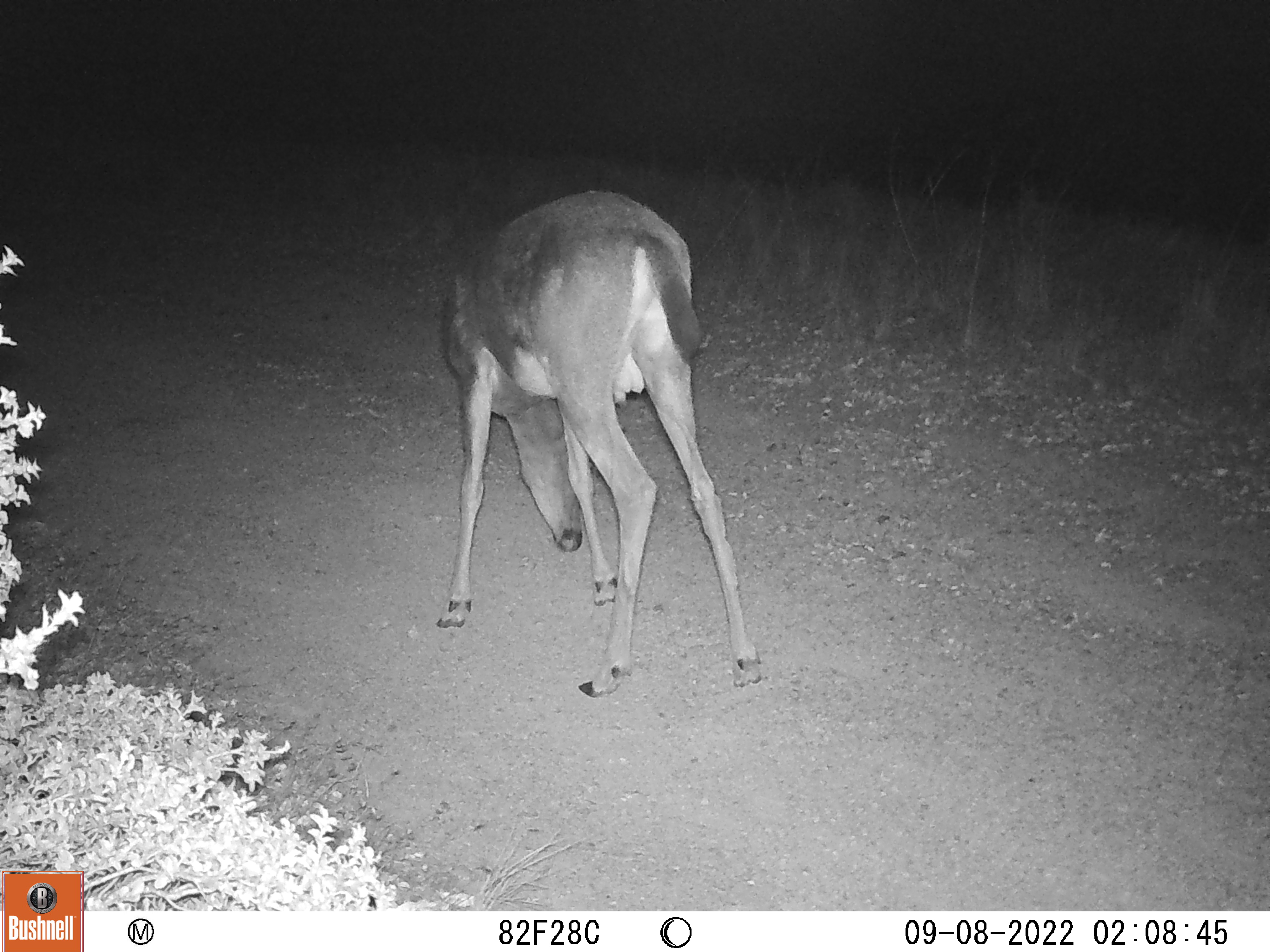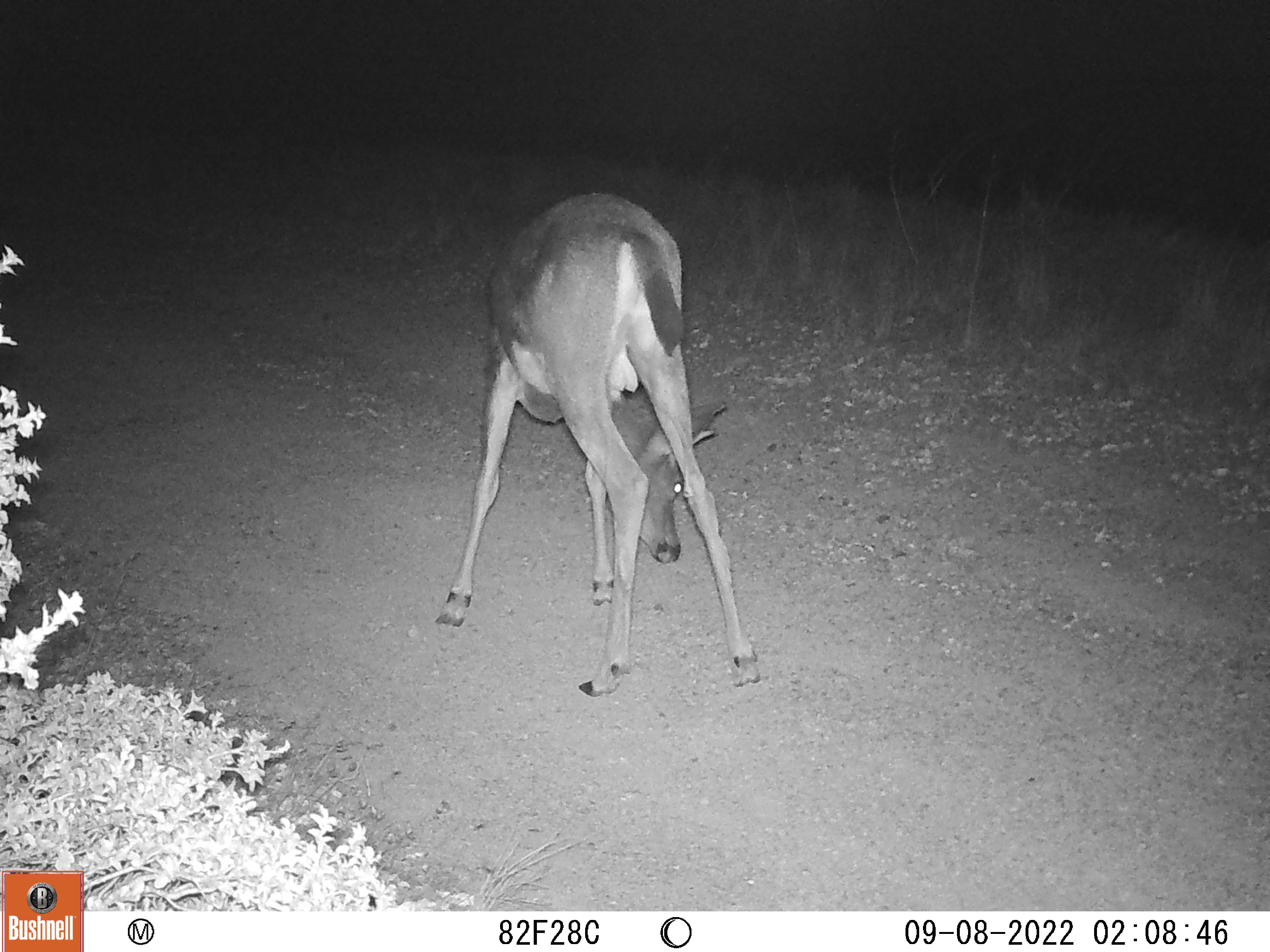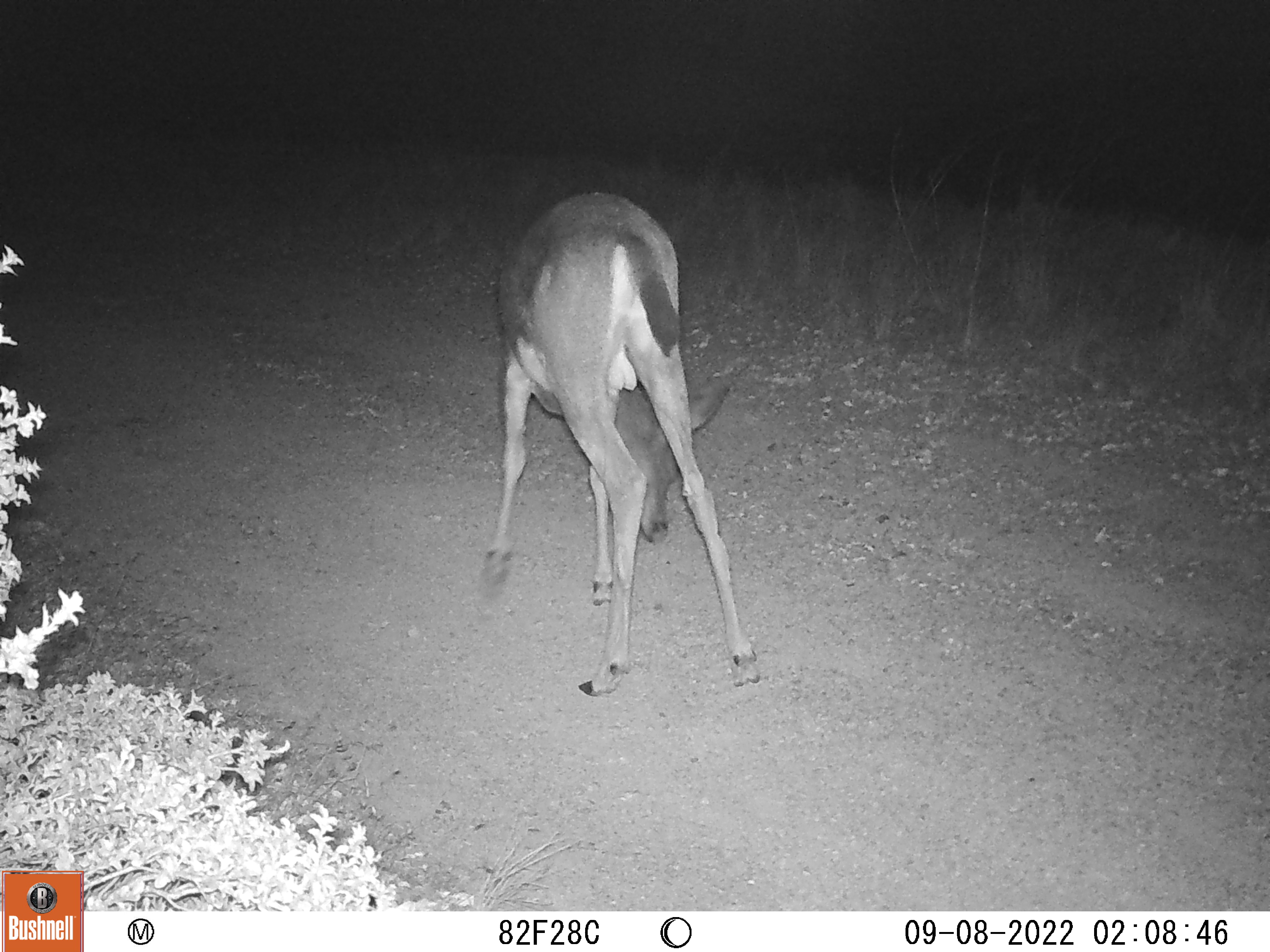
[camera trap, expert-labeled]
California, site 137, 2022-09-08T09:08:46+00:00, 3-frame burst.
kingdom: Animalia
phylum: Chordata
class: Mammalia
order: Artiodactyla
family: Cervidae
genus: Odocoileus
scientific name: Odocoileus hemionus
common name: mule deer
Mule deer (Odocoileus hemionus).